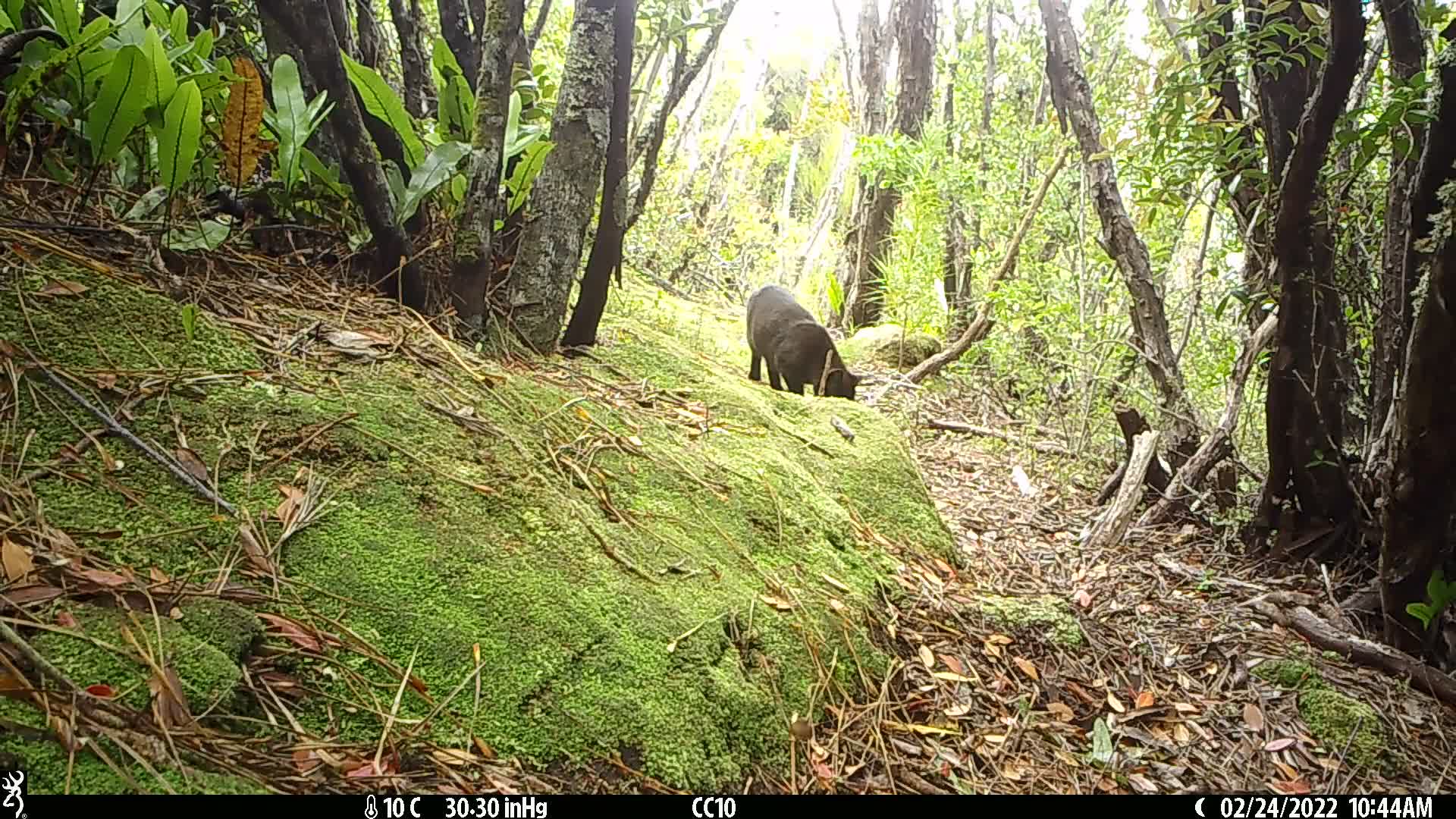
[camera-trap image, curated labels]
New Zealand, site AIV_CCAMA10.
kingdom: Animalia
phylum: Chordata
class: Mammalia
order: Carnivora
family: Felidae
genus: Felis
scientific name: Felis catus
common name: domestic cat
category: cat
Cat (domestic cat) (Felis catus).